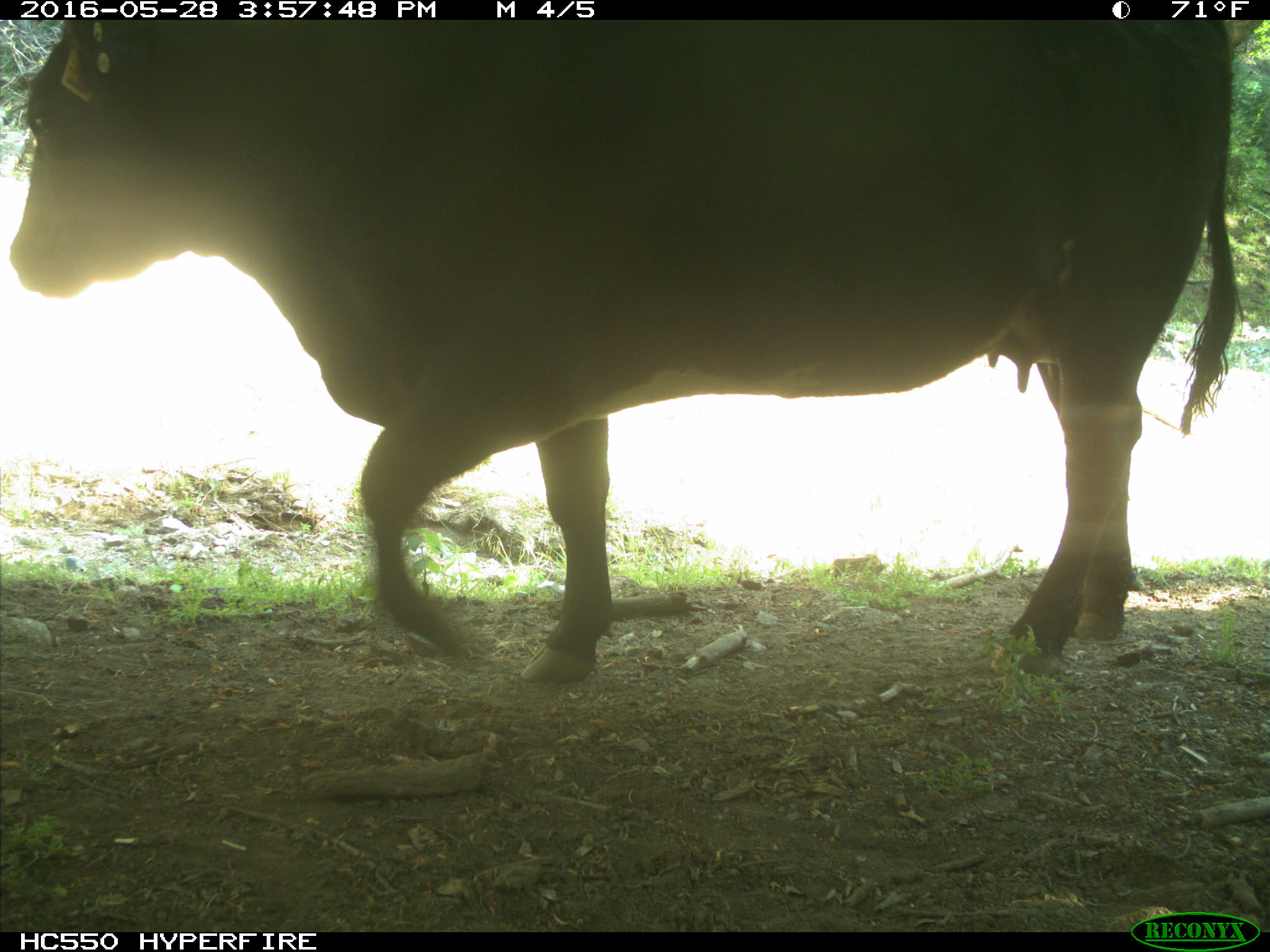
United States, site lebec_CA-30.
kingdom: Animalia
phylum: Chordata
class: Mammalia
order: Artiodactyla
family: Bovidae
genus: Bos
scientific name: Bos taurus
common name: domestic cow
Bos taurus (domestic cow).